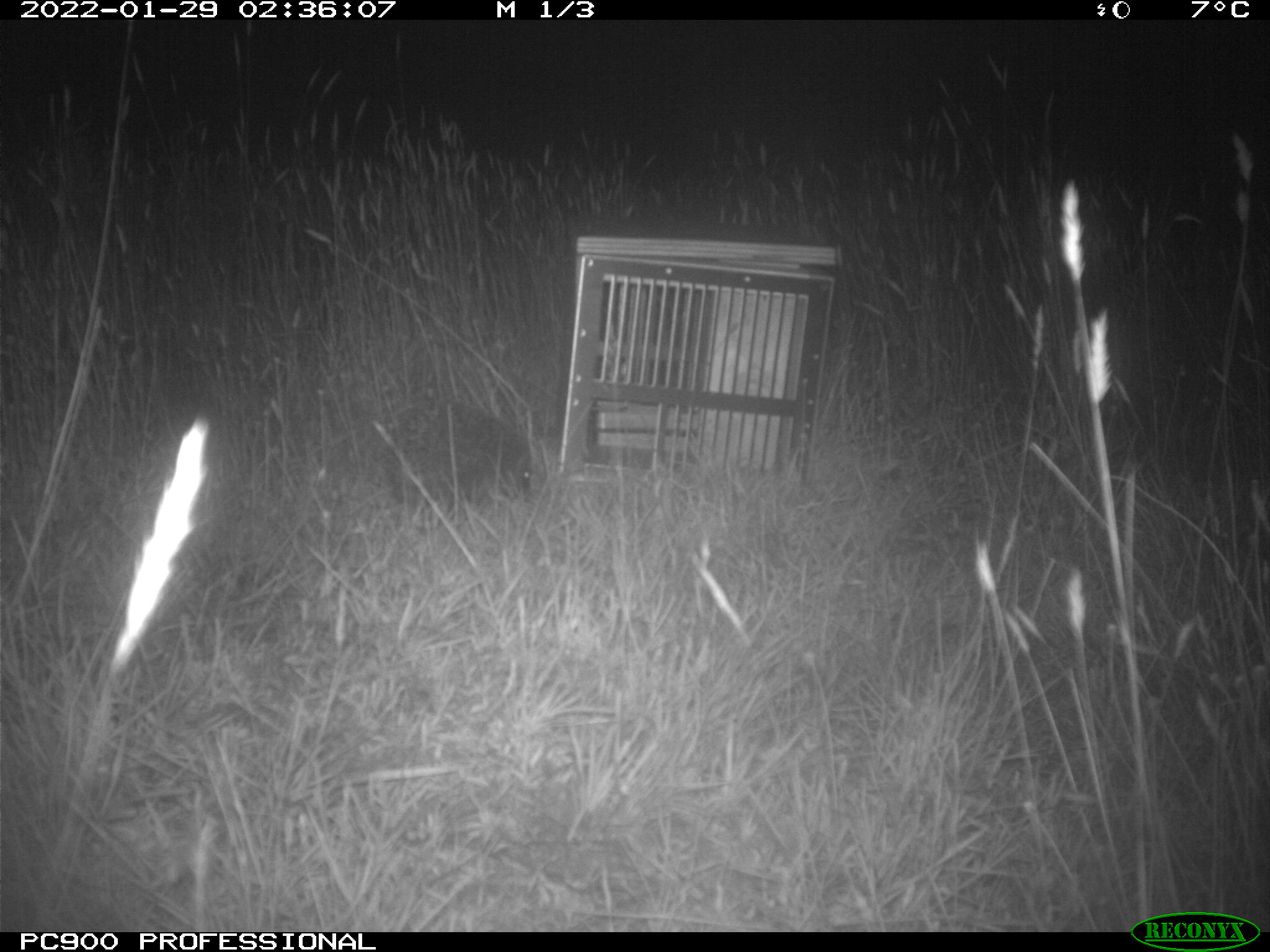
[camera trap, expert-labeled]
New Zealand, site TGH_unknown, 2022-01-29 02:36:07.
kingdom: Animalia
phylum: Chordata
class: Mammalia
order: Eulipotyphla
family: Erinaceidae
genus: Erinaceus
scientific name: Erinaceus europaeus europaeus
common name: european hedgehog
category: hedgehog